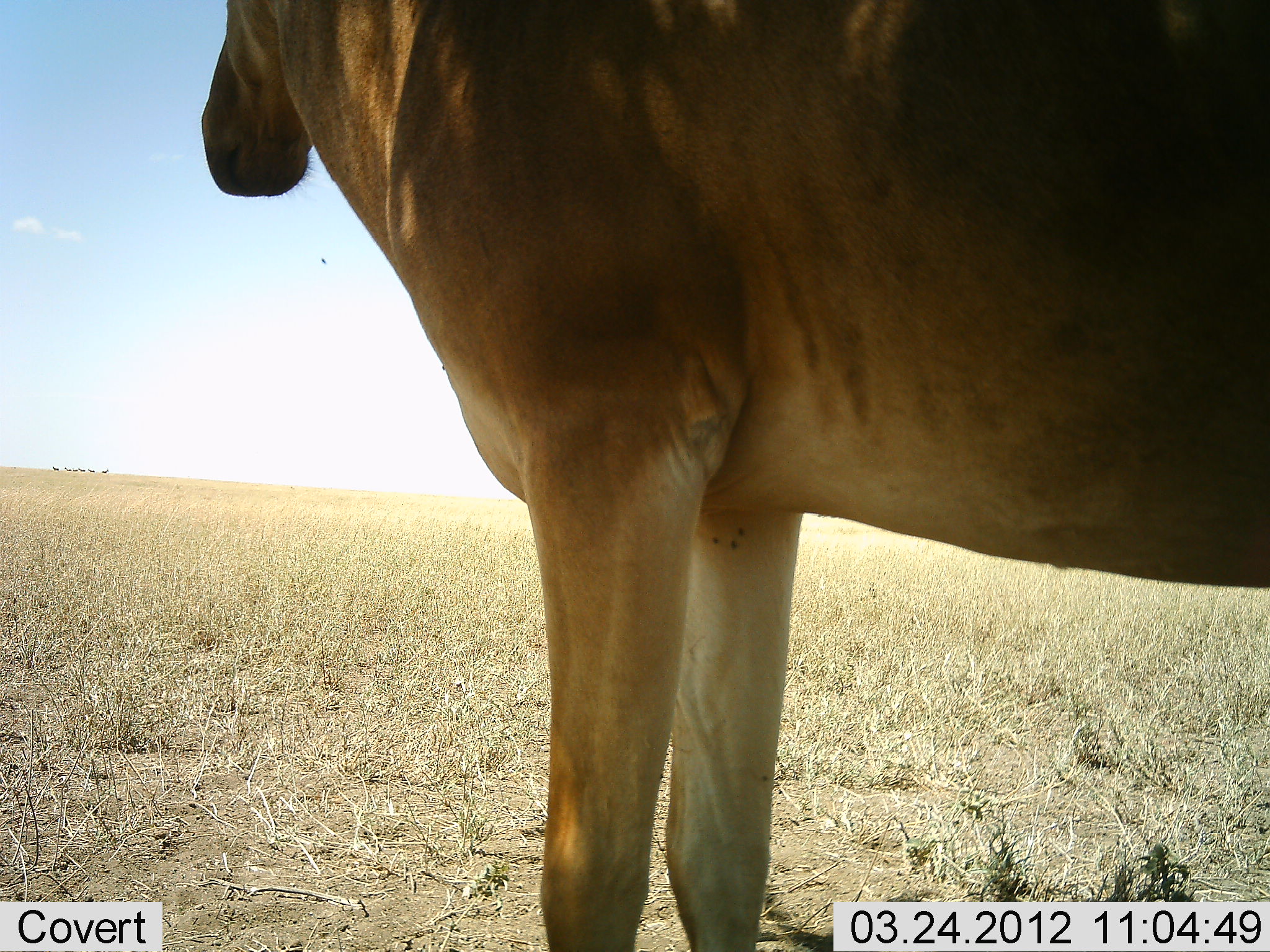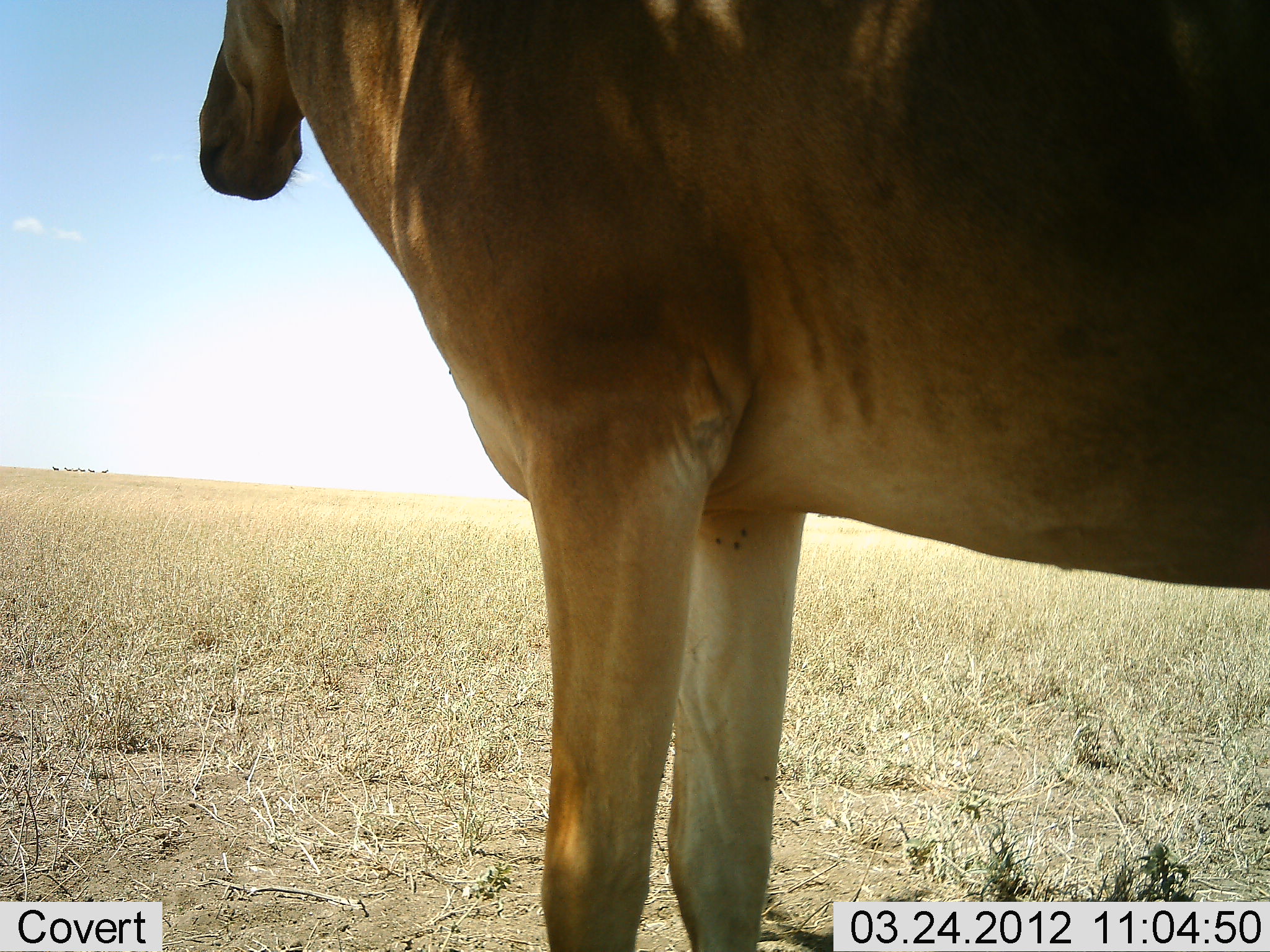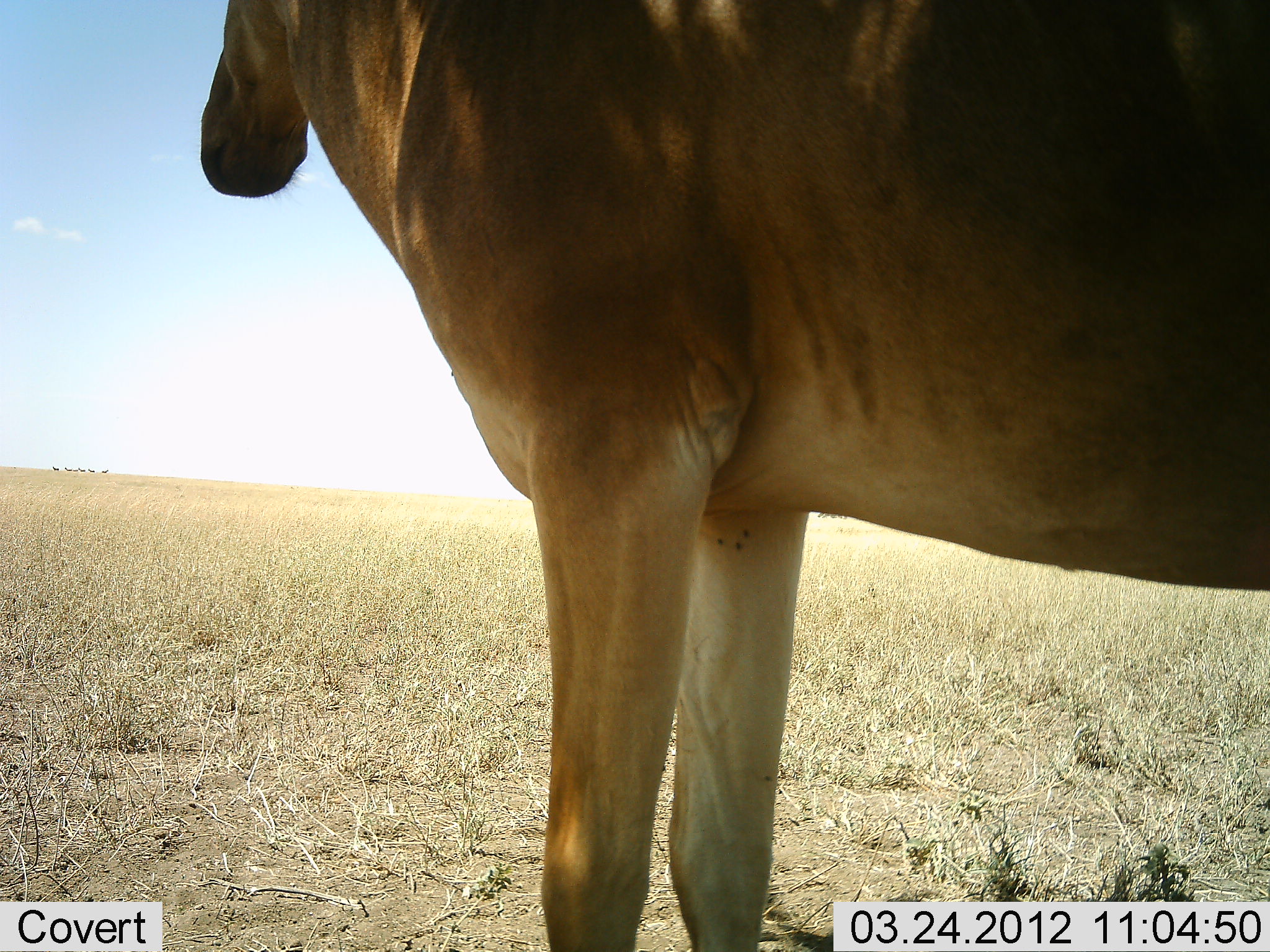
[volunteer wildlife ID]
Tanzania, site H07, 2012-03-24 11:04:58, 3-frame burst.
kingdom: Animalia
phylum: Chordata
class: Mammalia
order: Artiodactyla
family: Bovidae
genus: Alcelaphus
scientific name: Alcelaphus buselaphus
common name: hartebeest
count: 1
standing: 100%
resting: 0%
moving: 0%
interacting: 0%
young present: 0%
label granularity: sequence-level